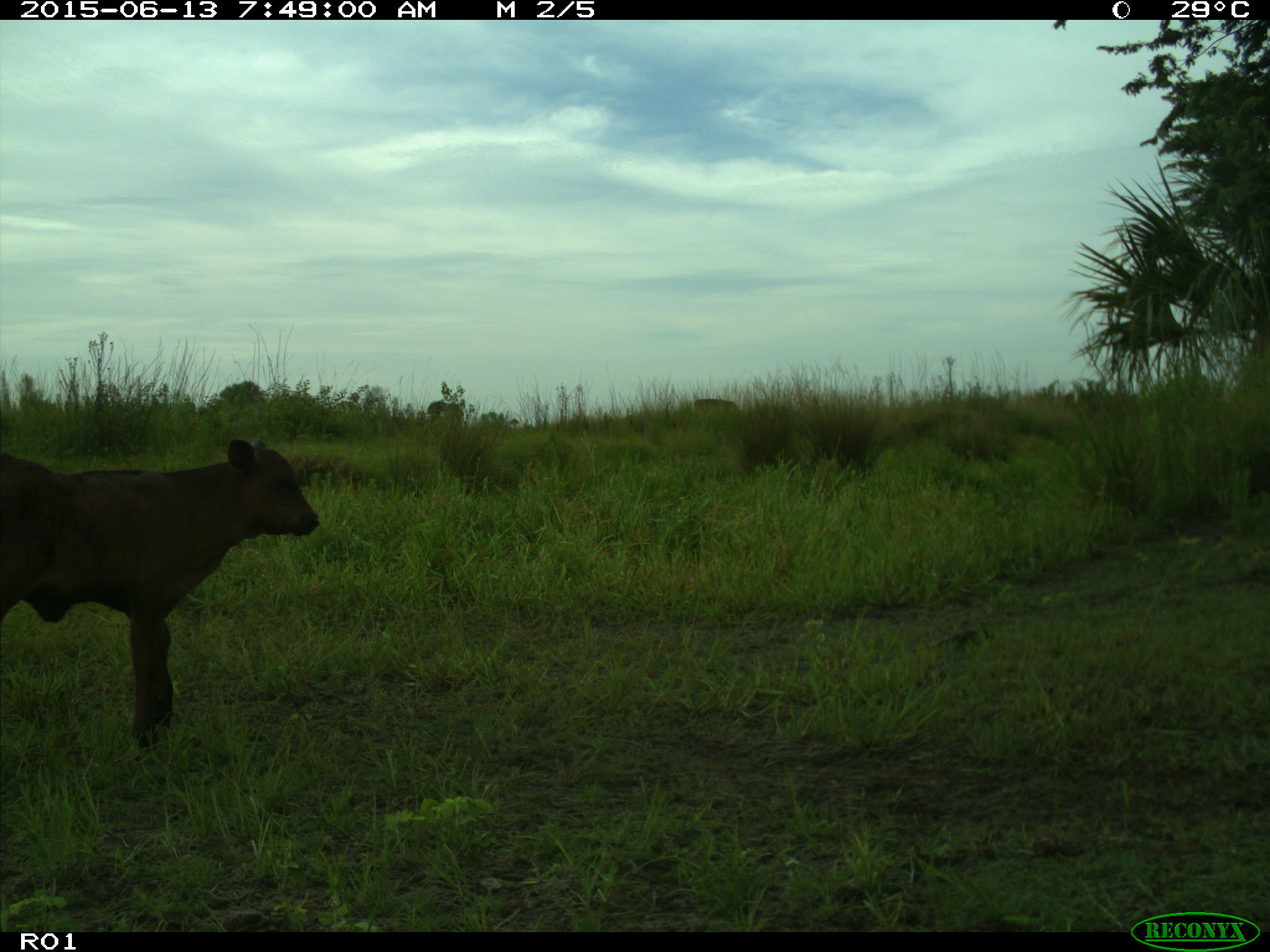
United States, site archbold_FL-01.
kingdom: Animalia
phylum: Chordata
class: Mammalia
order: Artiodactyla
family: Bovidae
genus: Bos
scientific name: Bos taurus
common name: domestic cow